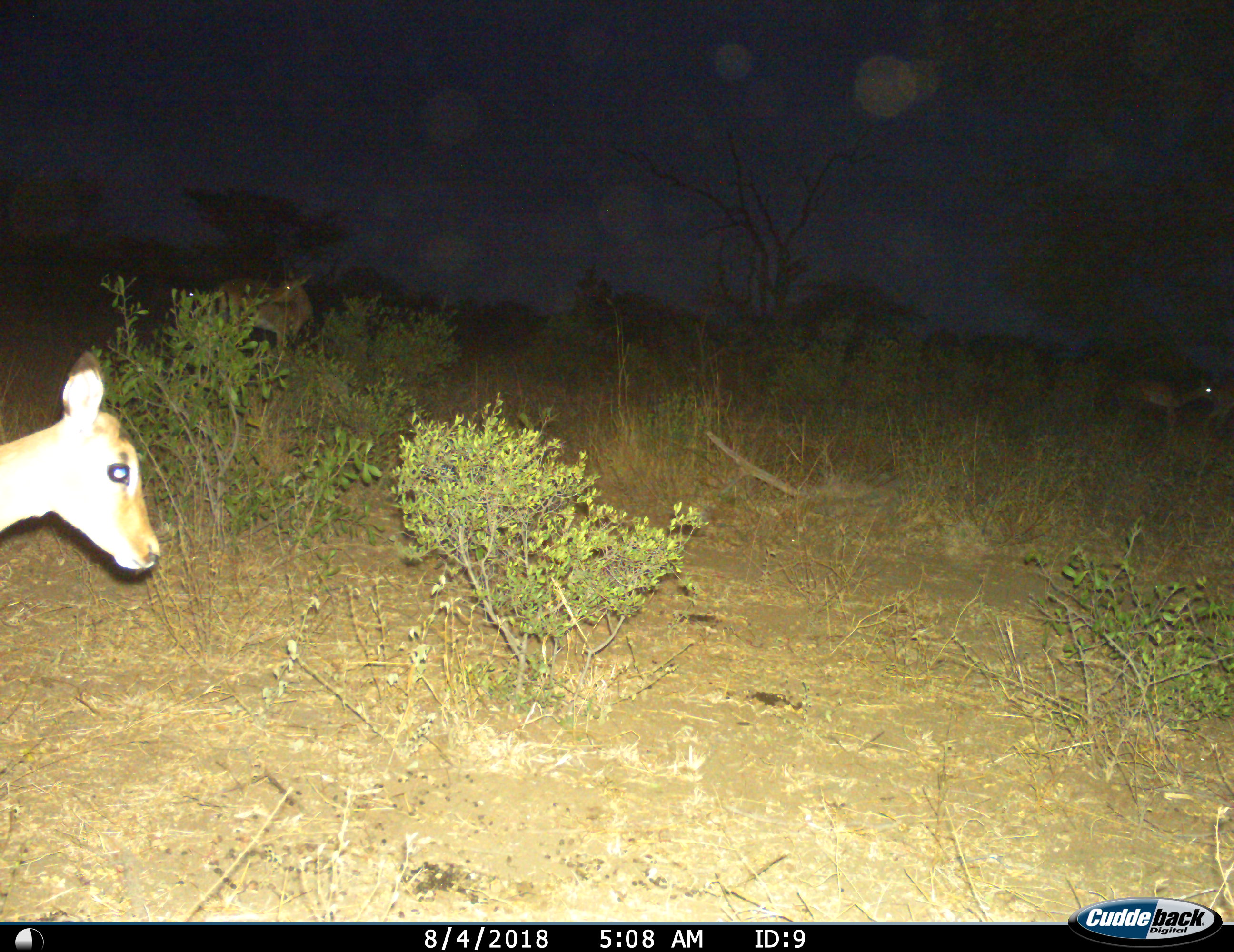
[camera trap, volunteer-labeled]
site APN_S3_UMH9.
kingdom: Animalia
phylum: Chordata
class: Mammalia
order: Artiodactyla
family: Bovidae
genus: Aepyceros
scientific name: Aepyceros melampus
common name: impala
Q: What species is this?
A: Impala (Aepyceros melampus).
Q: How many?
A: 4.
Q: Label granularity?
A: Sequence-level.